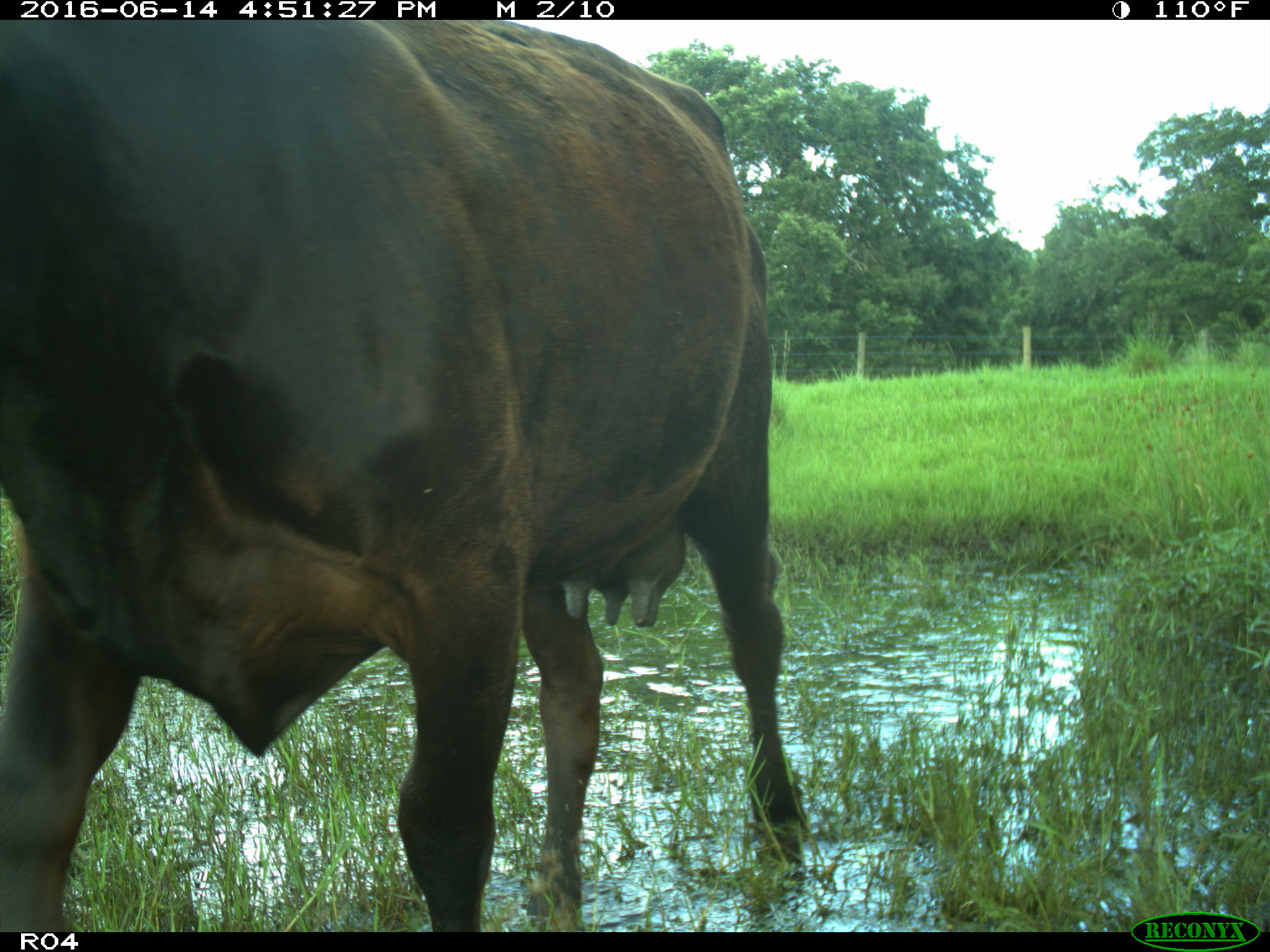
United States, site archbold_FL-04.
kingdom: Animalia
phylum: Chordata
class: Mammalia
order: Artiodactyla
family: Bovidae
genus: Bos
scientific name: Bos taurus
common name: domestic cow